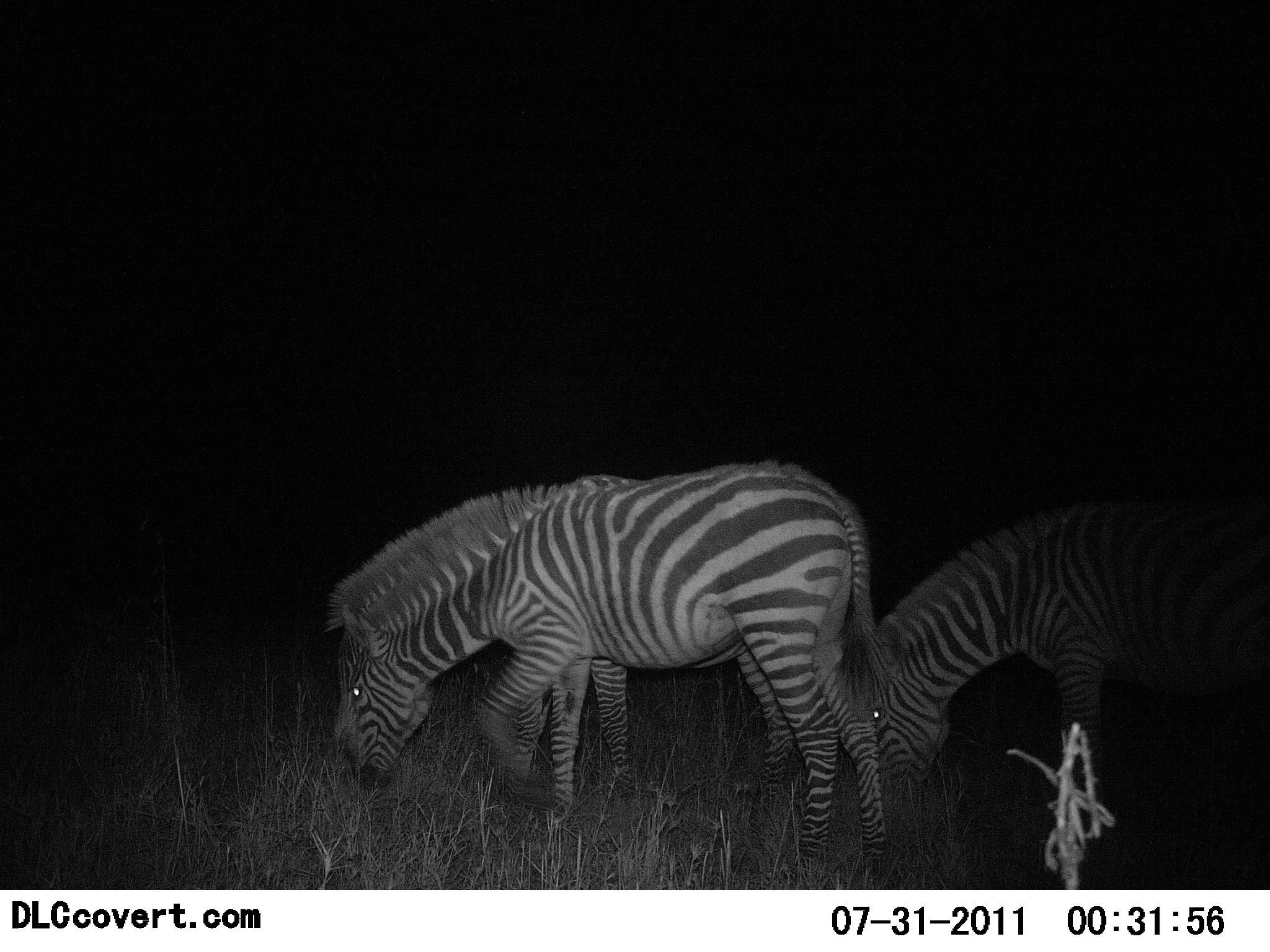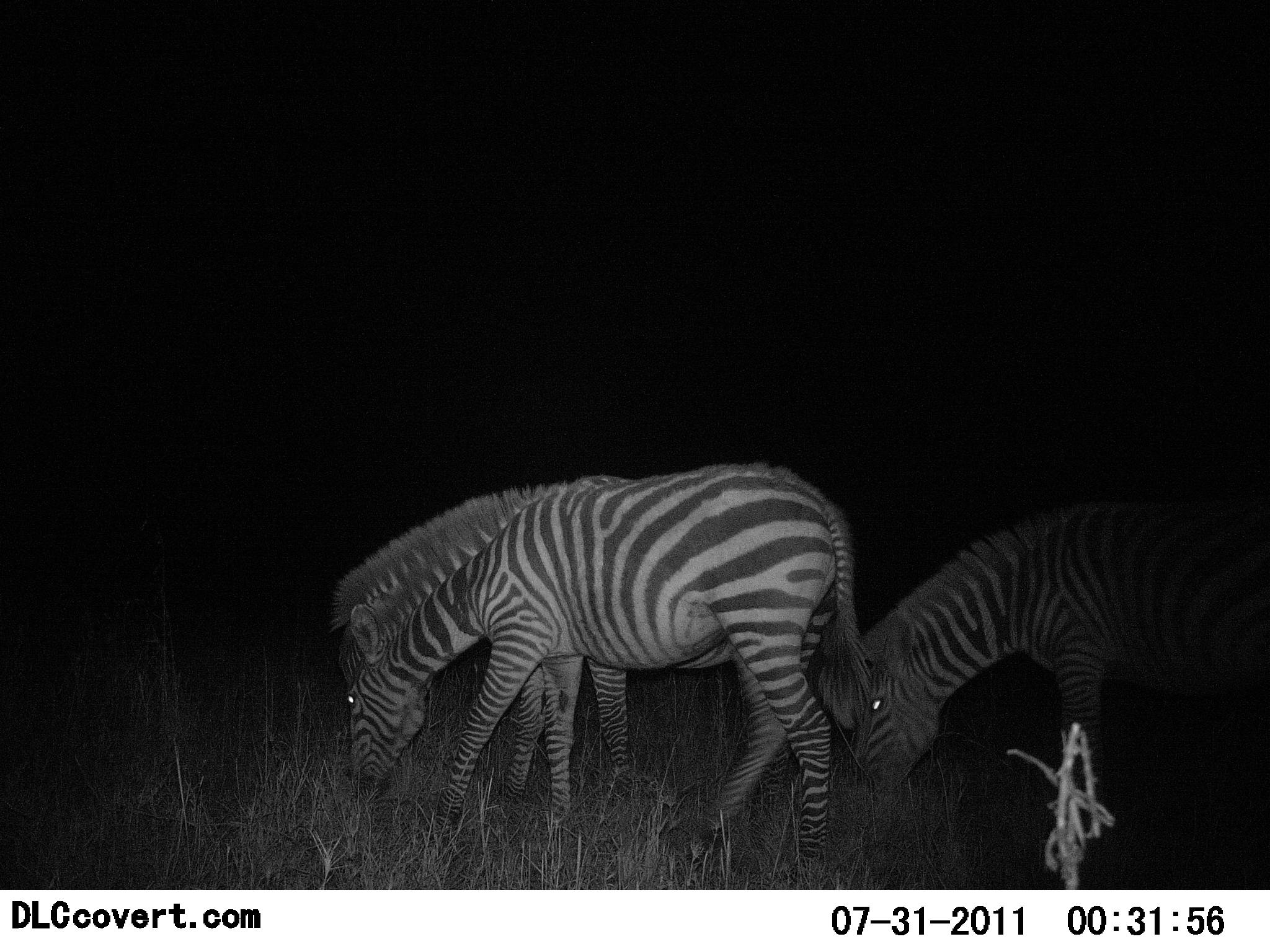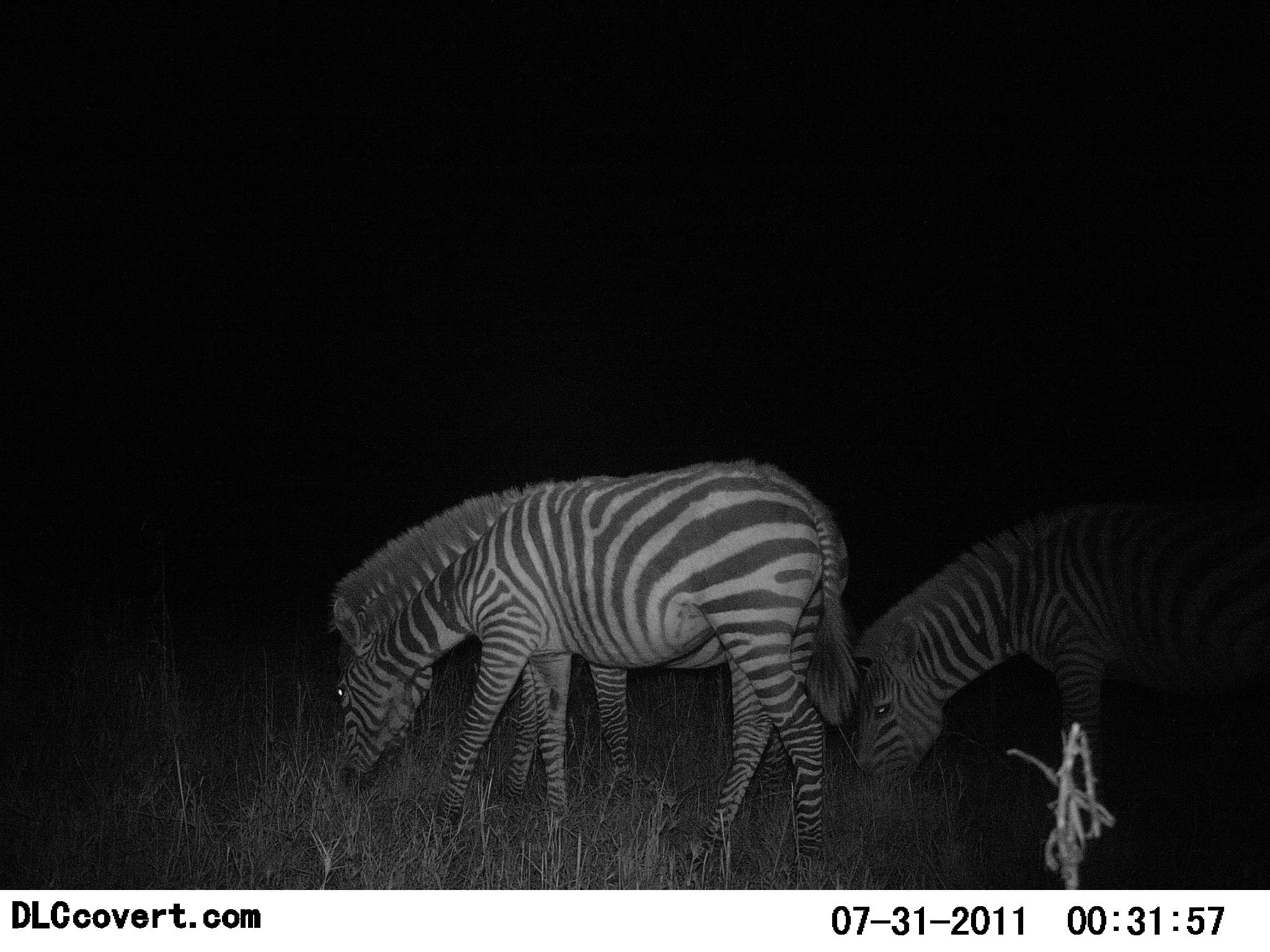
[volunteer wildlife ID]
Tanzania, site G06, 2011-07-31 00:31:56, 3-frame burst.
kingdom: Animalia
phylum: Chordata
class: Mammalia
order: Perissodactyla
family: Equidae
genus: Equus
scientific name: Equus quagga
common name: plains zebra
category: zebra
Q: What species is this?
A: Zebra (plains zebra) (Equus quagga).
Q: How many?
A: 3.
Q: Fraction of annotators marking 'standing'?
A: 25%.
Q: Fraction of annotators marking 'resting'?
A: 0%.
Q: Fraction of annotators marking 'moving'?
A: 0%.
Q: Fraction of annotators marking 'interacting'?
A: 0%.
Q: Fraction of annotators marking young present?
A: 0%.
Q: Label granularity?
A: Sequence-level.